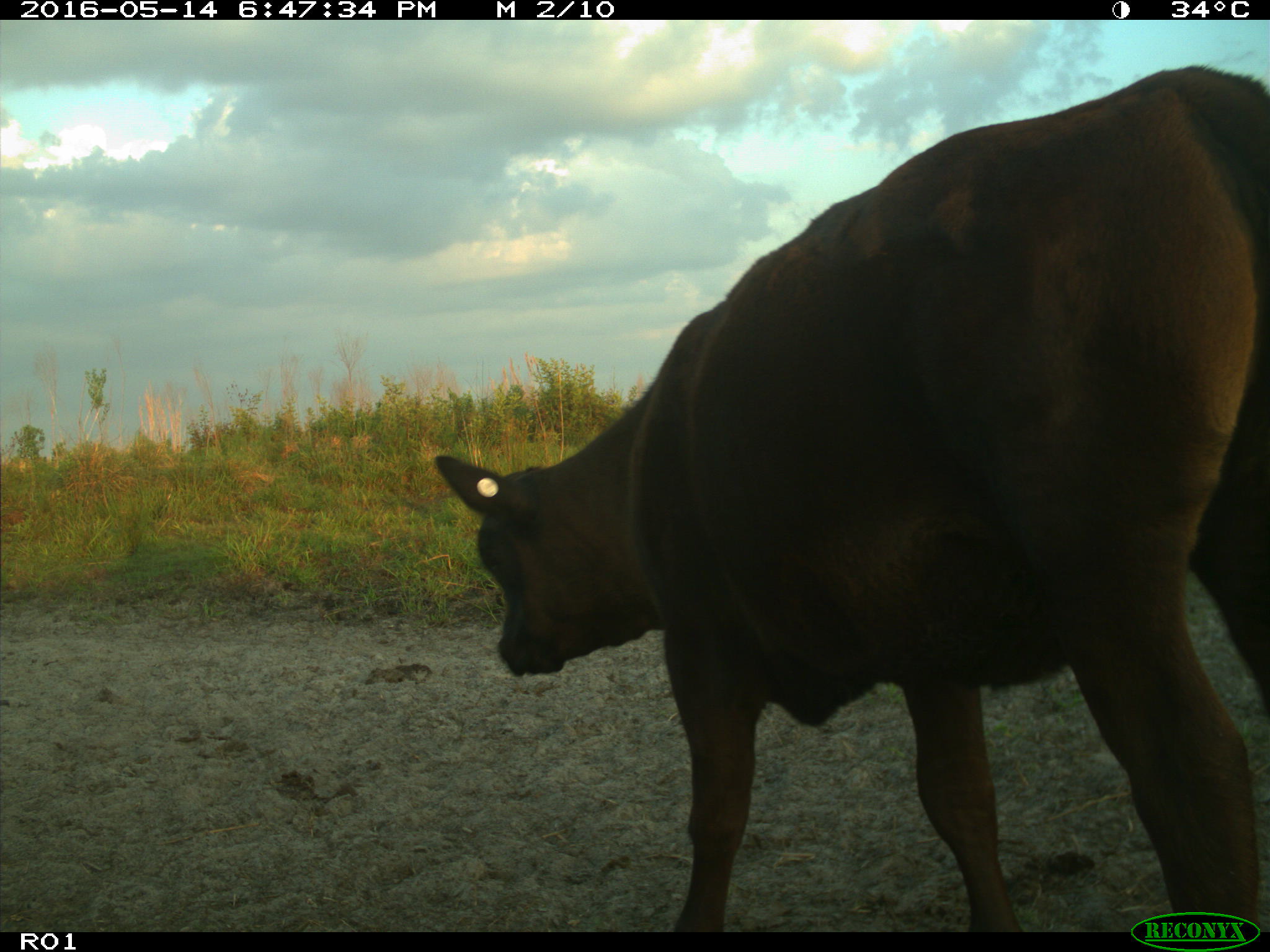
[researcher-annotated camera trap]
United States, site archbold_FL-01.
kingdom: Animalia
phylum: Chordata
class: Mammalia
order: Artiodactyla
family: Bovidae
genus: Bos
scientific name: Bos taurus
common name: domestic cow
Bos taurus (domestic cow).